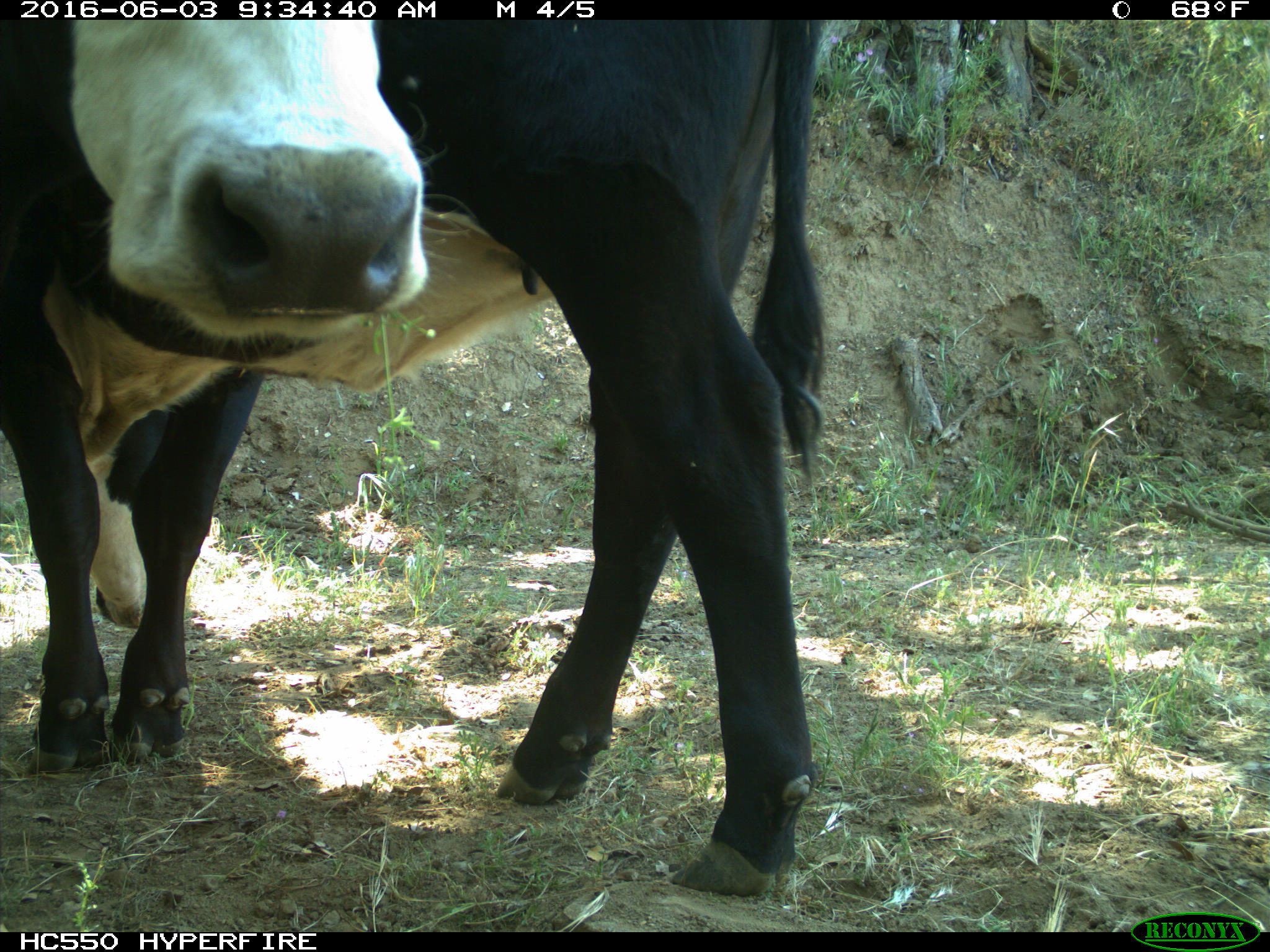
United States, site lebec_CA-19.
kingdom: Animalia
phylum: Chordata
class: Mammalia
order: Artiodactyla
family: Bovidae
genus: Bos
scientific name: Bos taurus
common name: domestic cow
Bos taurus (domestic cow).